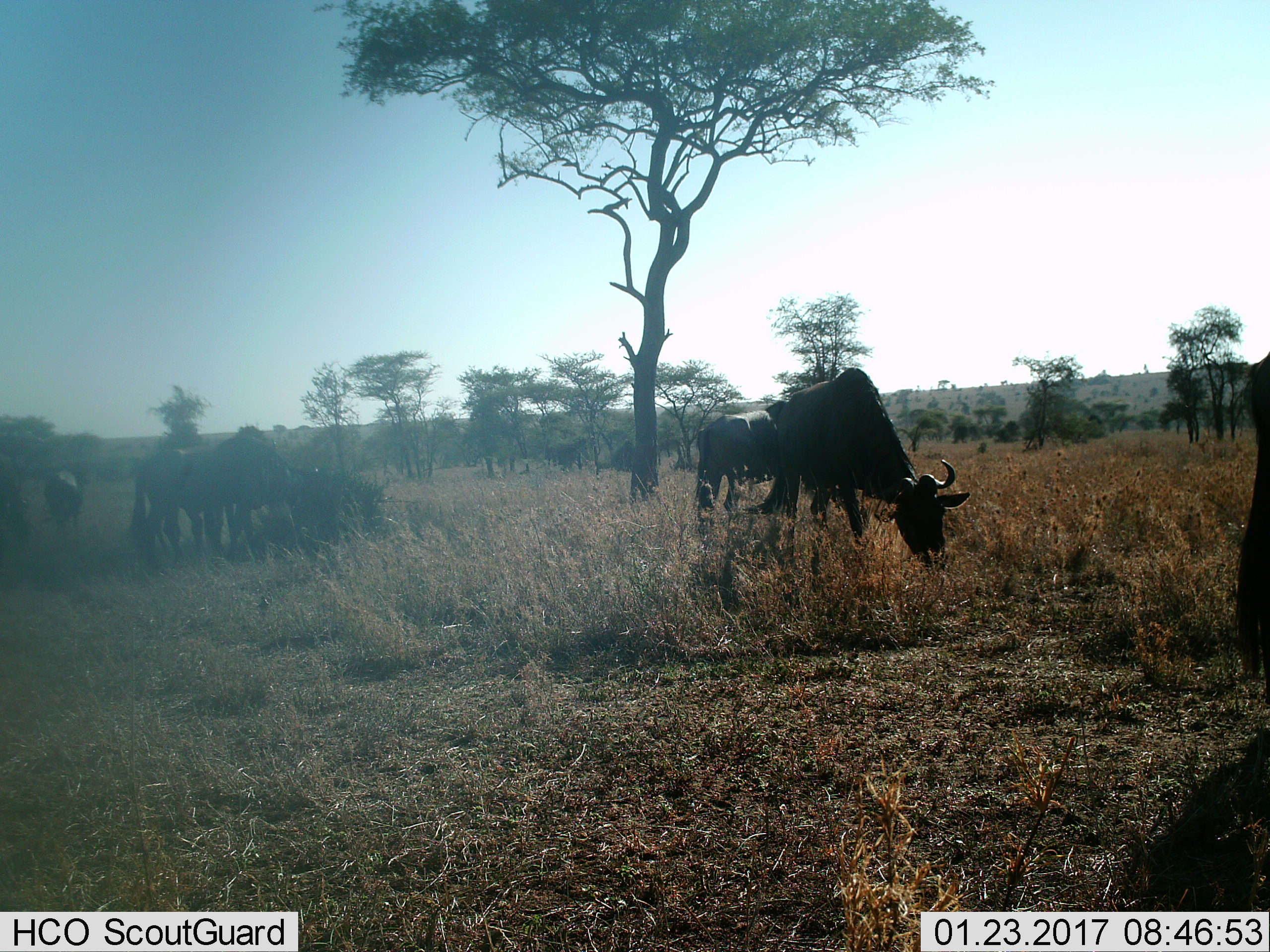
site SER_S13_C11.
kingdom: Animalia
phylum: Chordata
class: Mammalia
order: Artiodactyla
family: Bovidae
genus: Connochaetes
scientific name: Connochaetes taurinus taurinus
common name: blue wildebeest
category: wildebeestblue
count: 8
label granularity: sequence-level